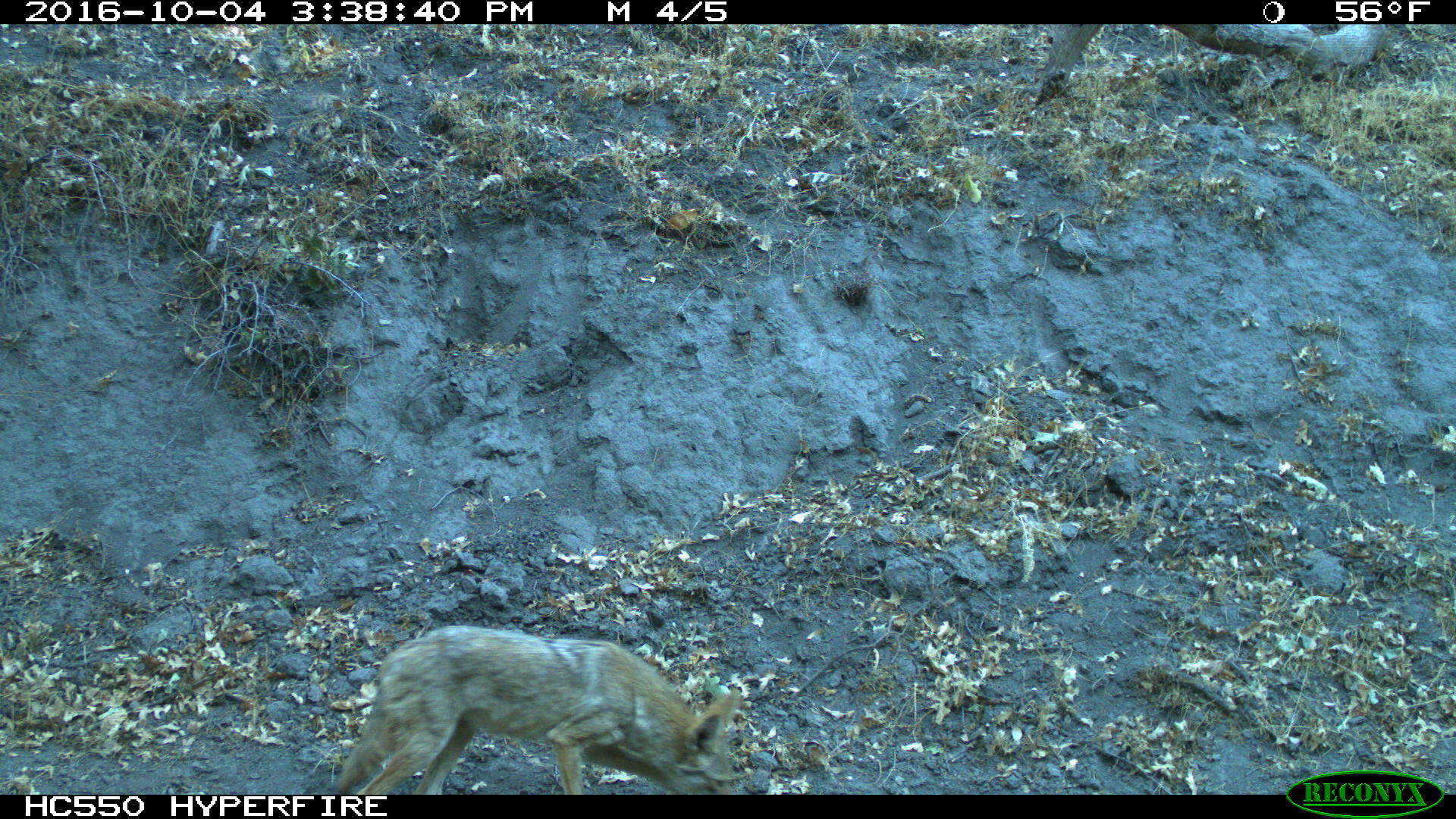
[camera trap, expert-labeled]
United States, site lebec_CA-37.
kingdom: Animalia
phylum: Chordata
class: Mammalia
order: Carnivora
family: Canidae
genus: Canis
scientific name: Canis latrans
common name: coyote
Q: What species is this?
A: Canis latrans (coyote).